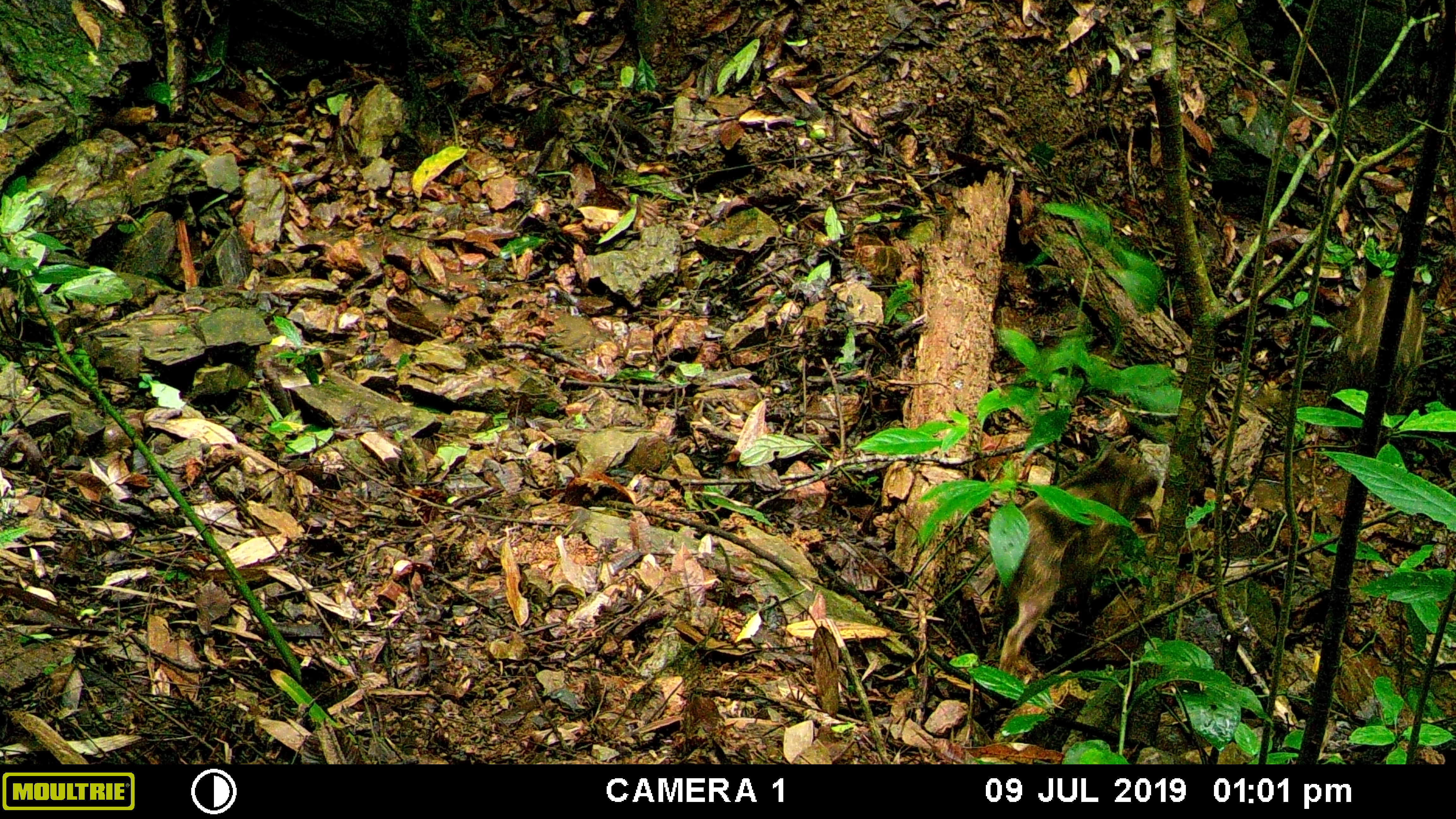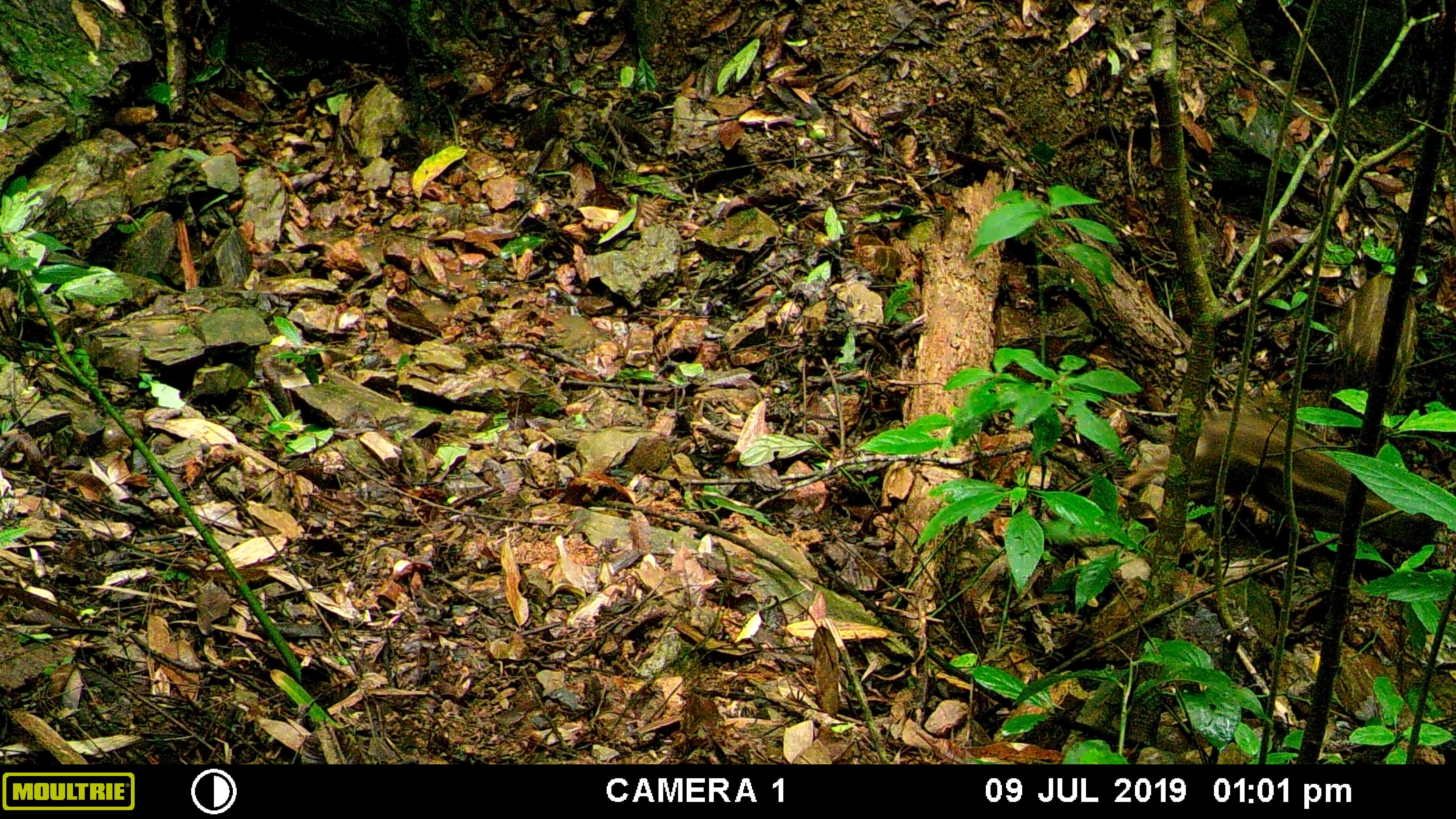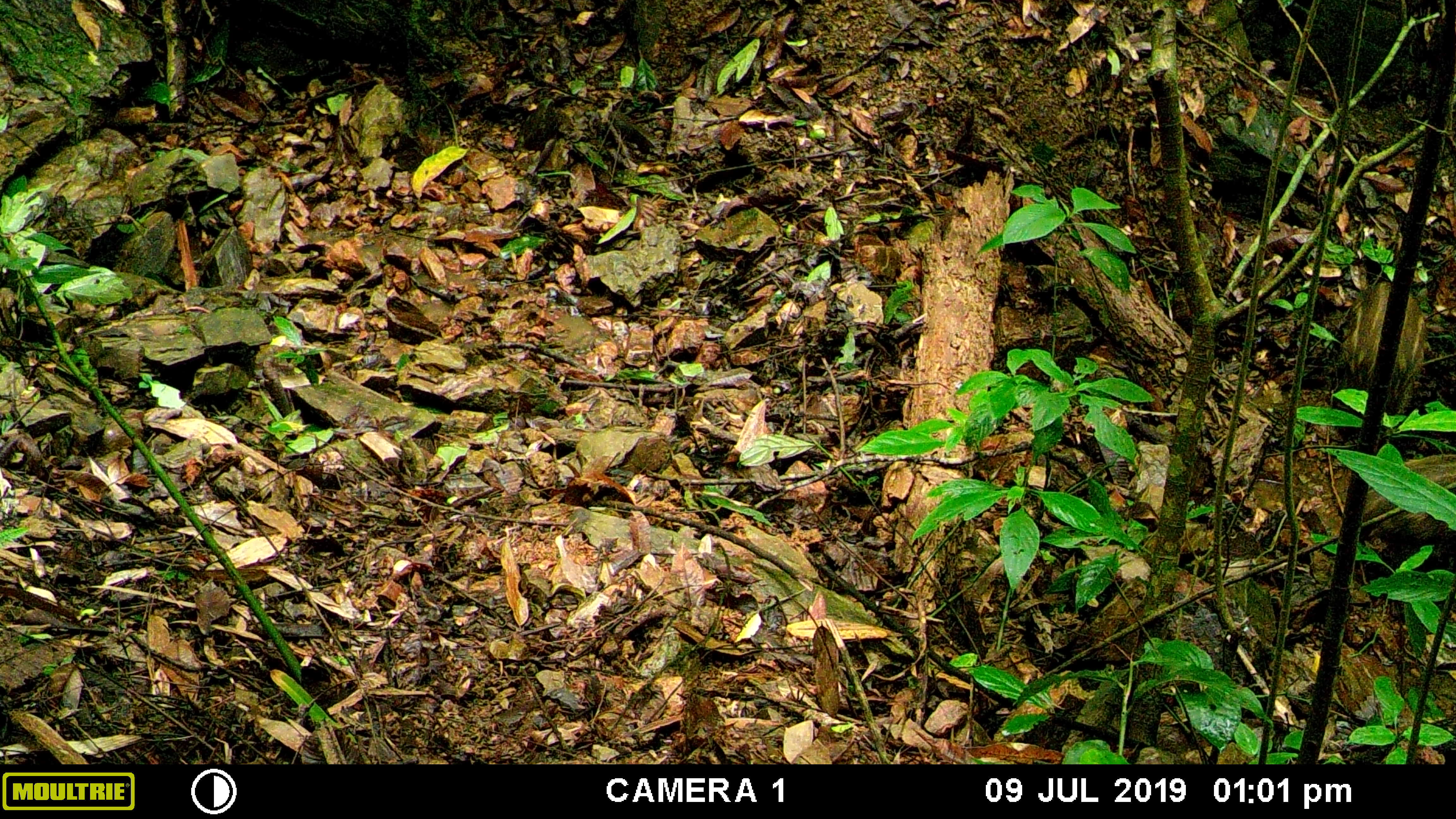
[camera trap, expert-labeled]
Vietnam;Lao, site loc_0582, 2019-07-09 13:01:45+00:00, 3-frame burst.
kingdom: Animalia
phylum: Chordata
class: Mammalia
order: Artiodactyla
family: Suidae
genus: Sus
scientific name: Sus scrofa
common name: eurasian wild pig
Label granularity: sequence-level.